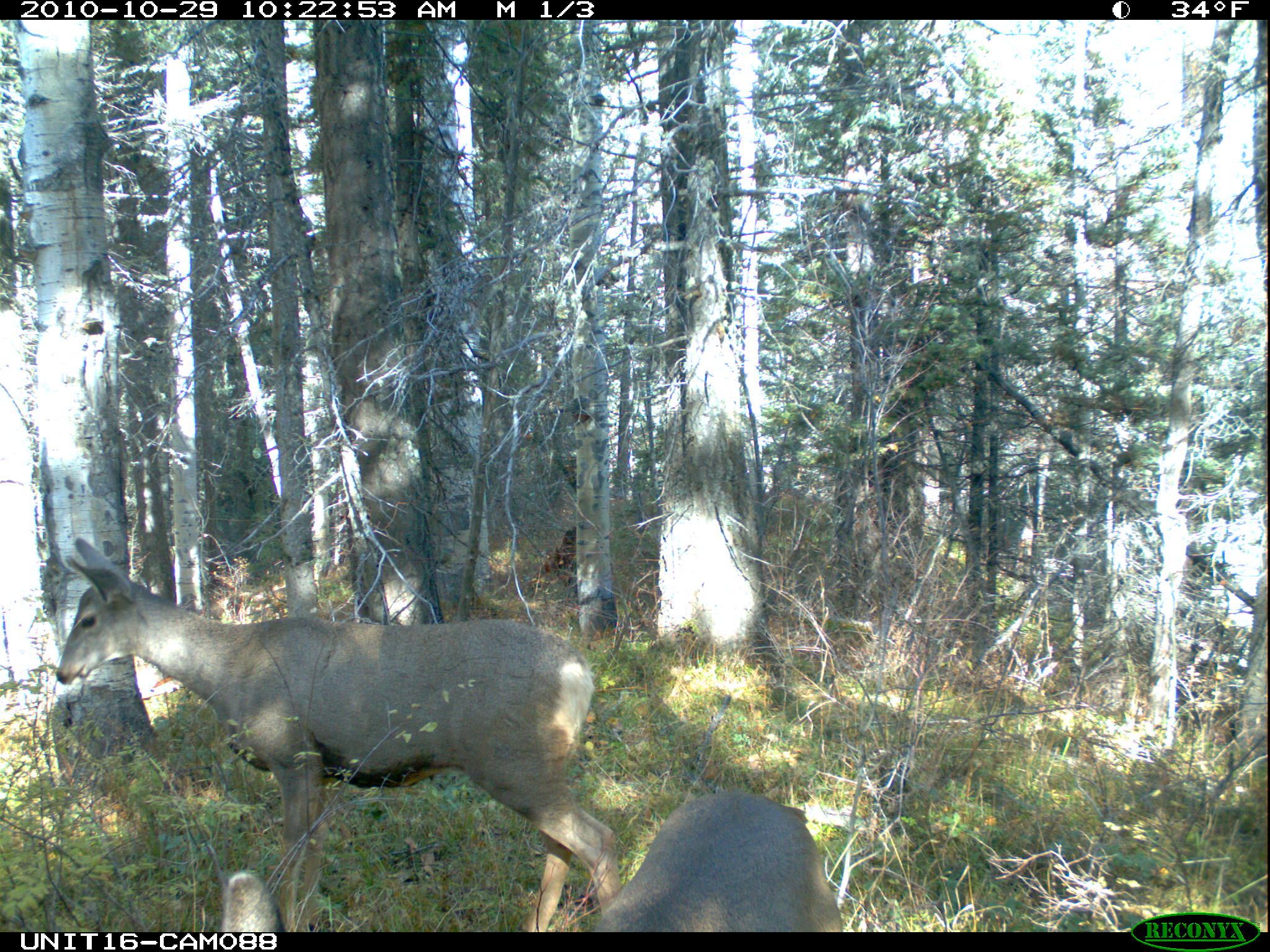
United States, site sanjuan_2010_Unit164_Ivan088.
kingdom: Animalia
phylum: Chordata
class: Mammalia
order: Artiodactyla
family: Cervidae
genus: Odocoileus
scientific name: Odocoileus hemionus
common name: mule deer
Odocoileus hemionus (mule deer).